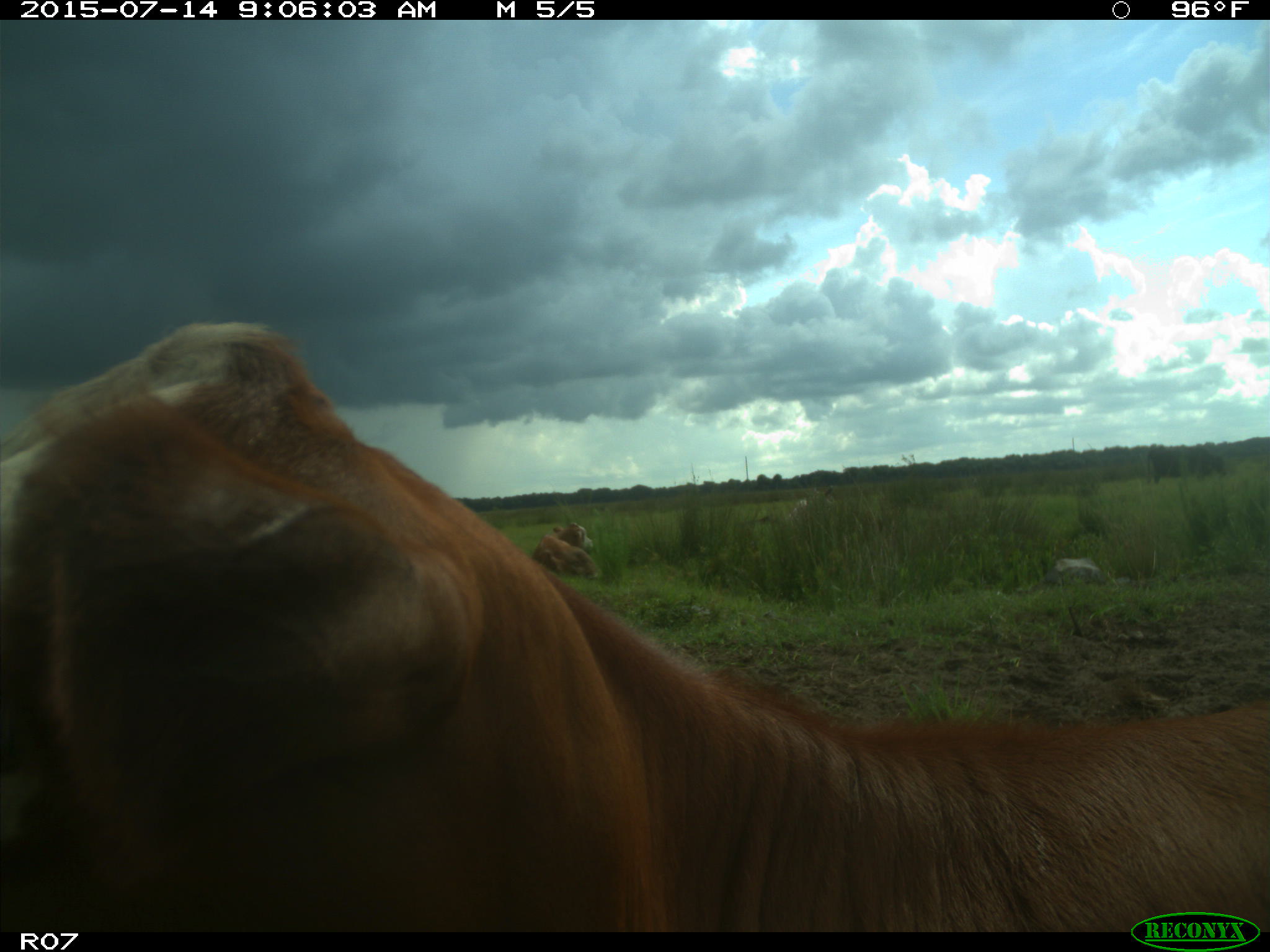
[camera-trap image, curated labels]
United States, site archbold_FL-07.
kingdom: Animalia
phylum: Chordata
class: Mammalia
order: Artiodactyla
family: Bovidae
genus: Bos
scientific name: Bos taurus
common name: domestic cow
Bos taurus (domestic cow).